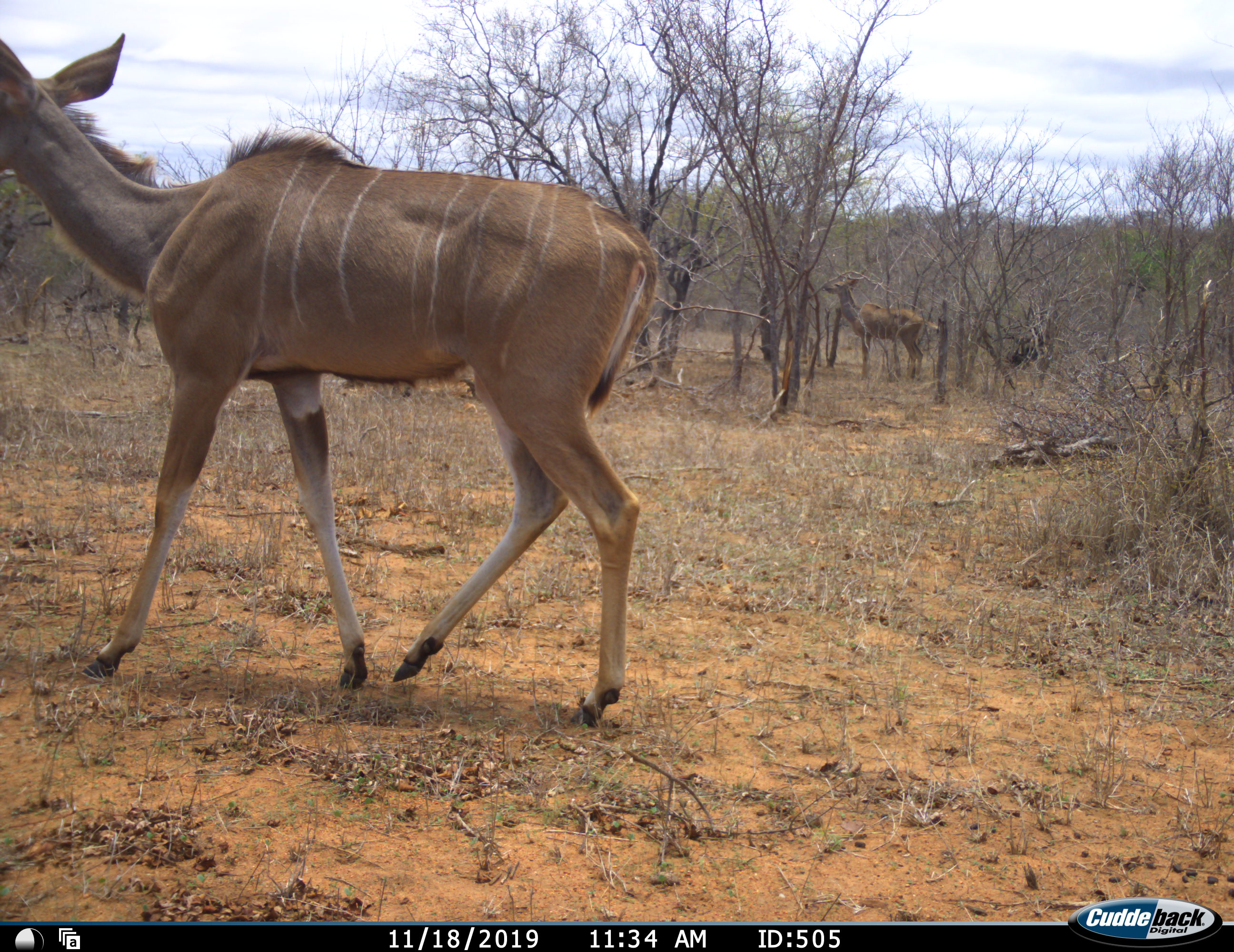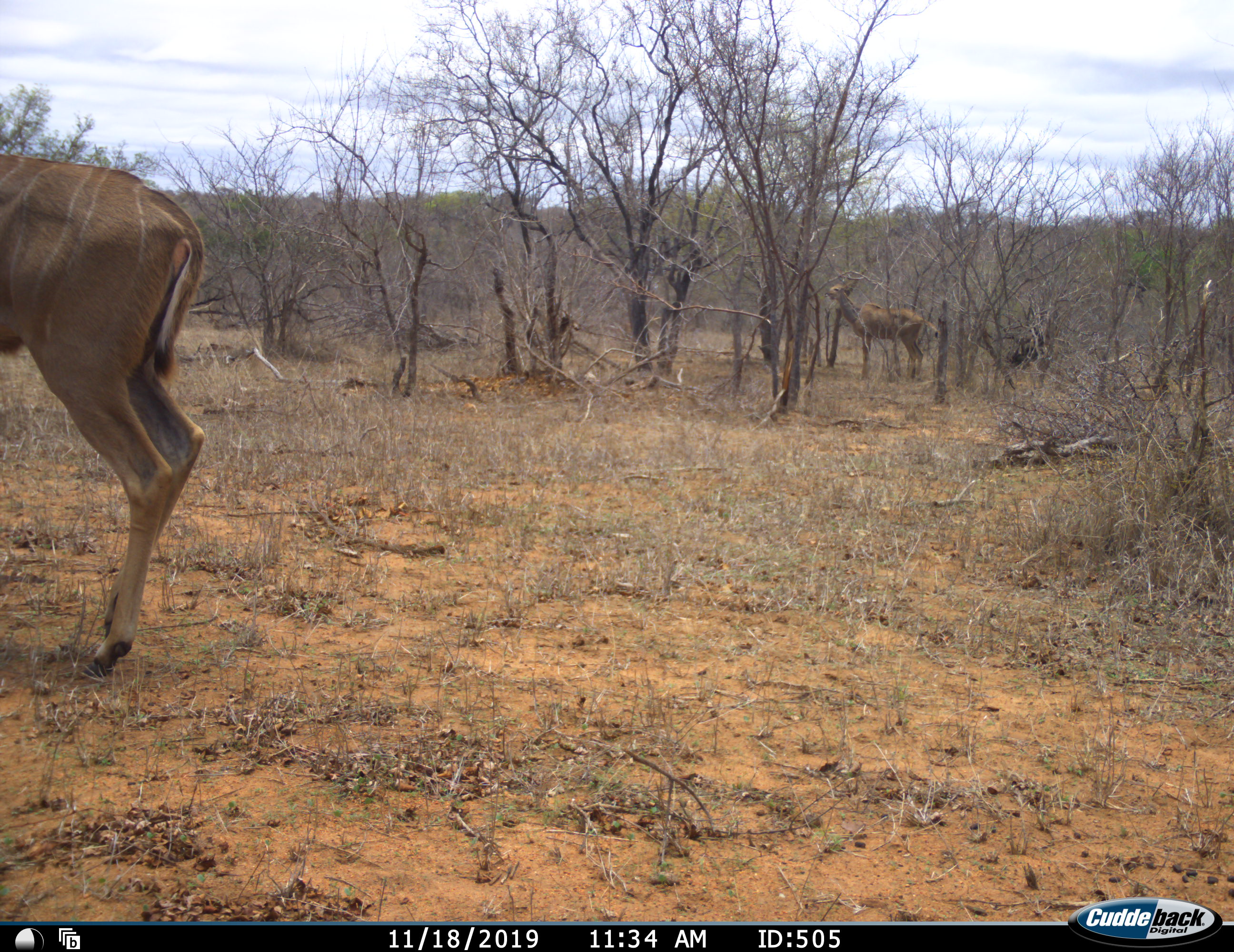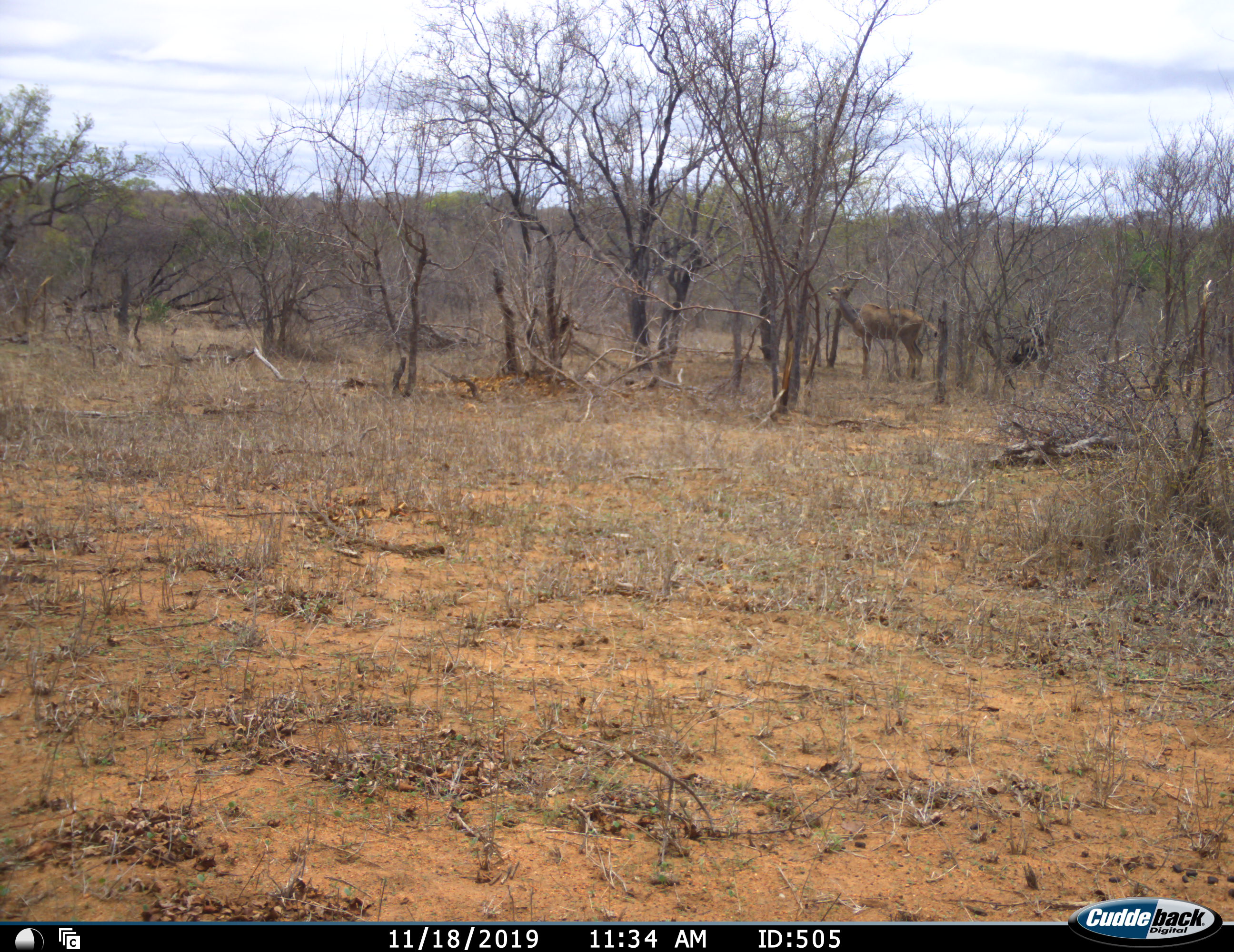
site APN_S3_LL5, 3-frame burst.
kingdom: Animalia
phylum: Chordata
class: Mammalia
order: Artiodactyla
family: Bovidae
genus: Tragelaphus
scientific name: Tragelaphus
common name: kudu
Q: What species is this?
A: Kudu (Tragelaphus).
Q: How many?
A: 2.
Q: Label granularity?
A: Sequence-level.